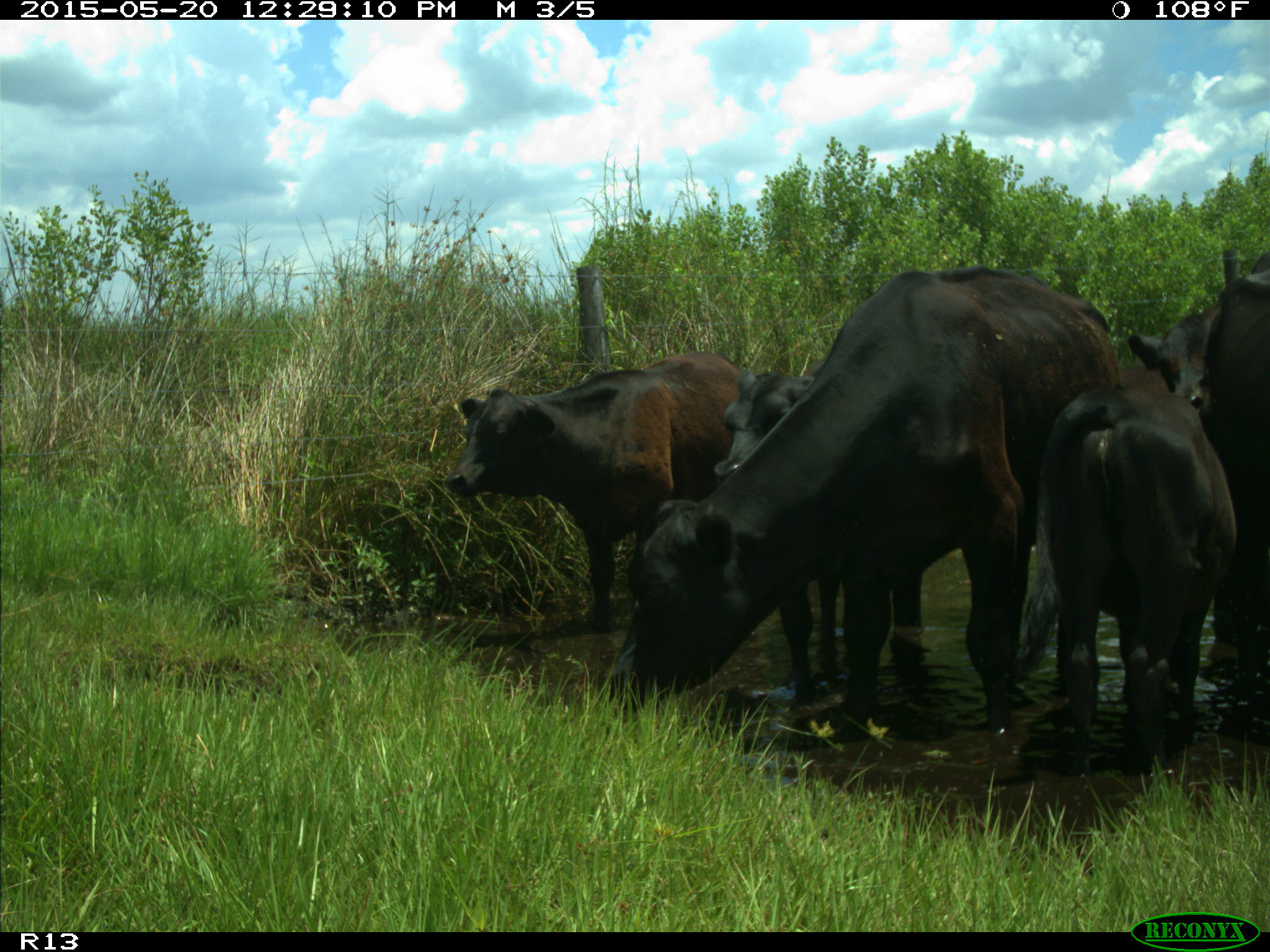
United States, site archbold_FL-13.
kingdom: Animalia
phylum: Chordata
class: Mammalia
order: Artiodactyla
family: Bovidae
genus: Bos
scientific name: Bos taurus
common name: domestic cow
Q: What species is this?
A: Bos taurus (domestic cow).